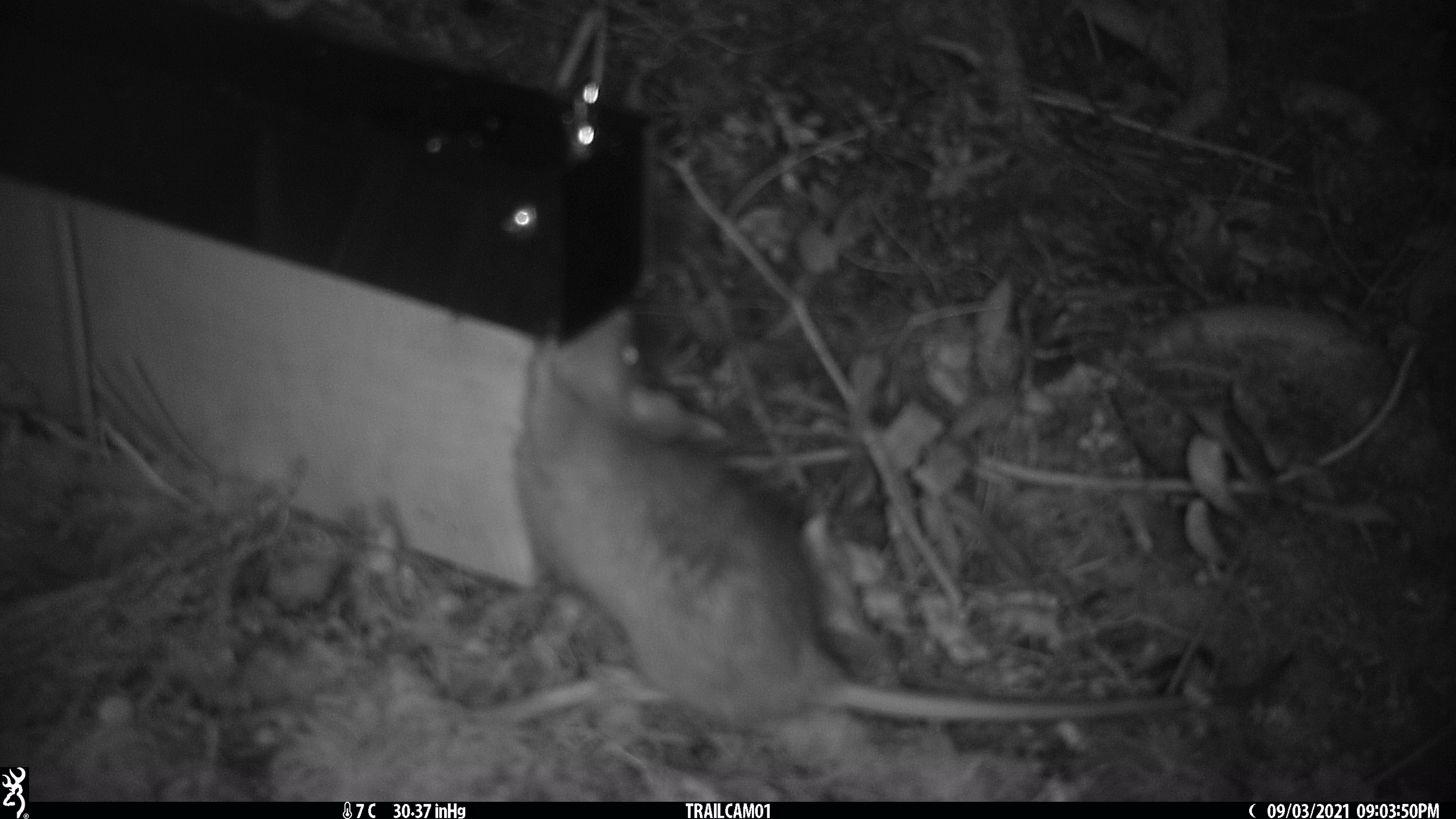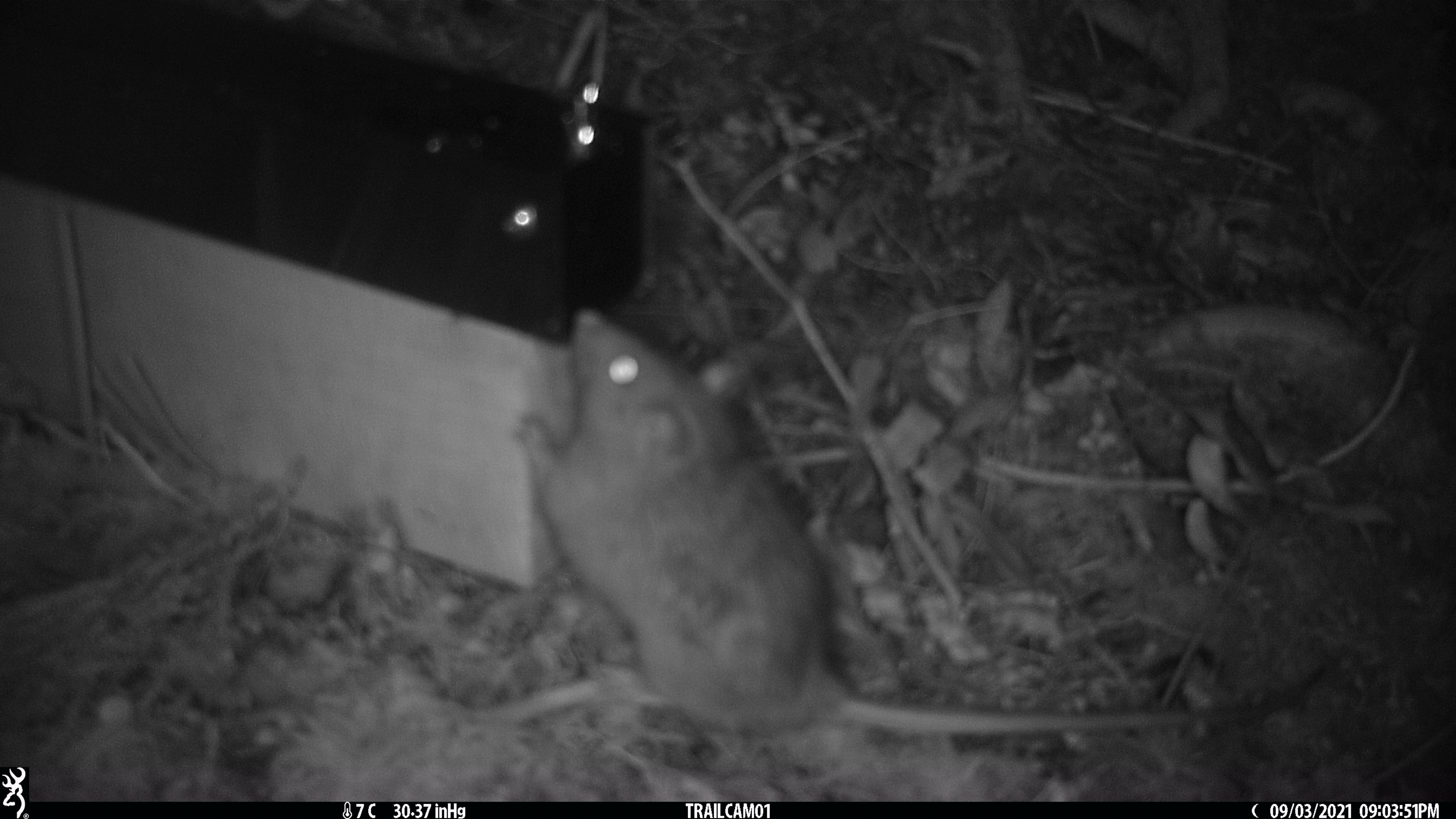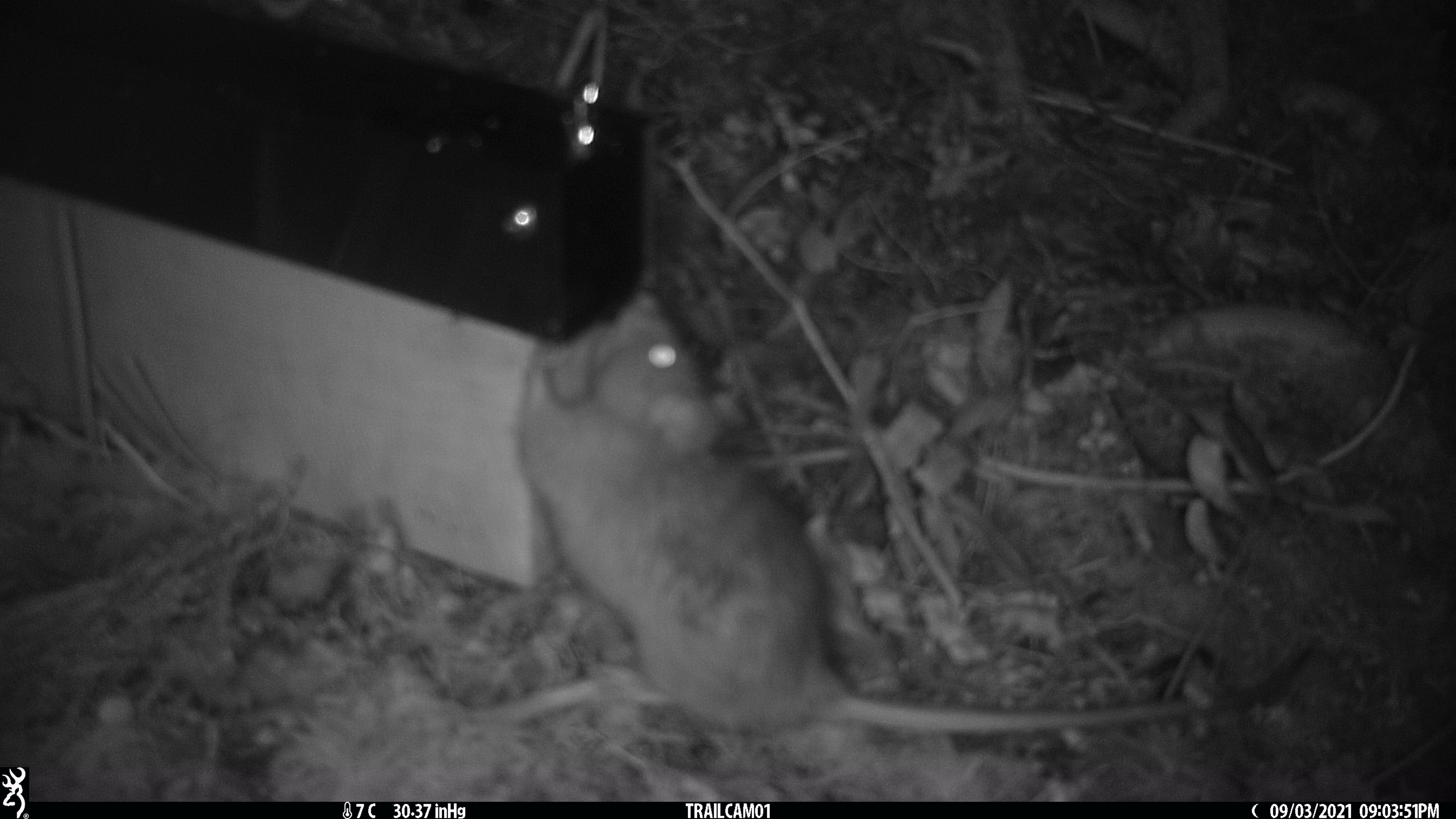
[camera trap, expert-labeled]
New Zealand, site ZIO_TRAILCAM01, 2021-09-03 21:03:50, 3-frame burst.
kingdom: Animalia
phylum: Chordata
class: Mammalia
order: Rodentia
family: Muridae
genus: Rattus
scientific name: Rattus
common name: rat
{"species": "rat (Rattus)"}